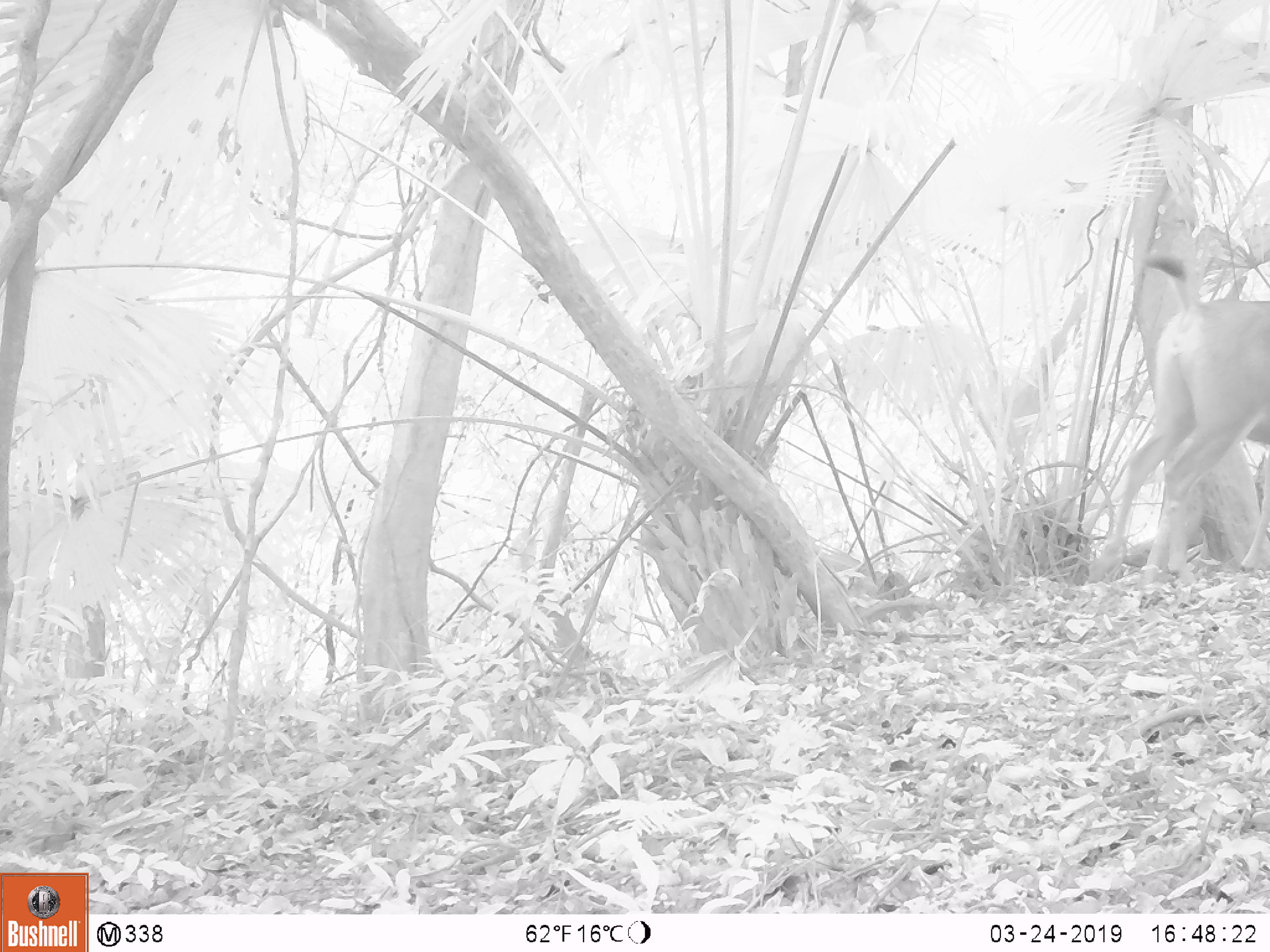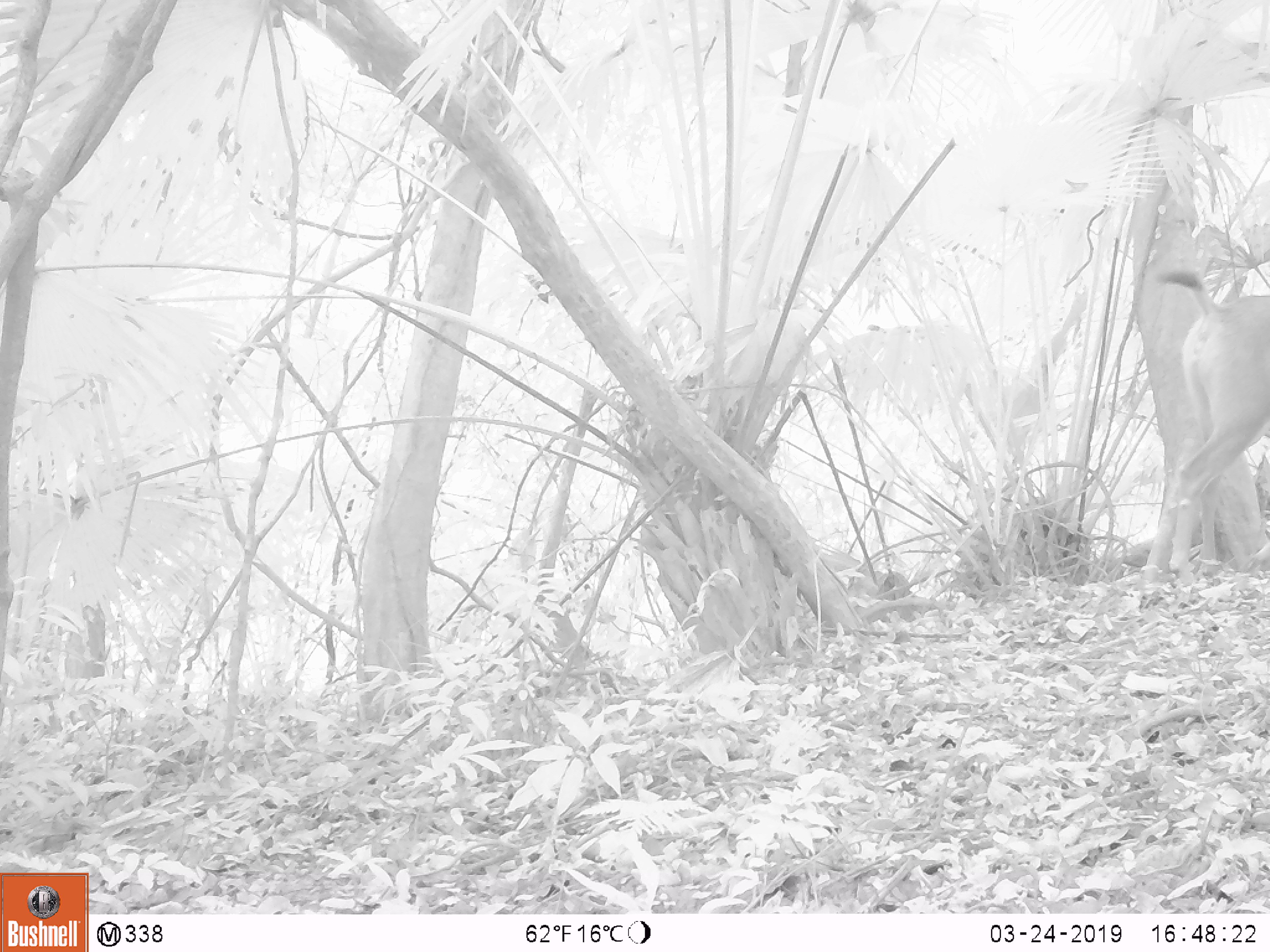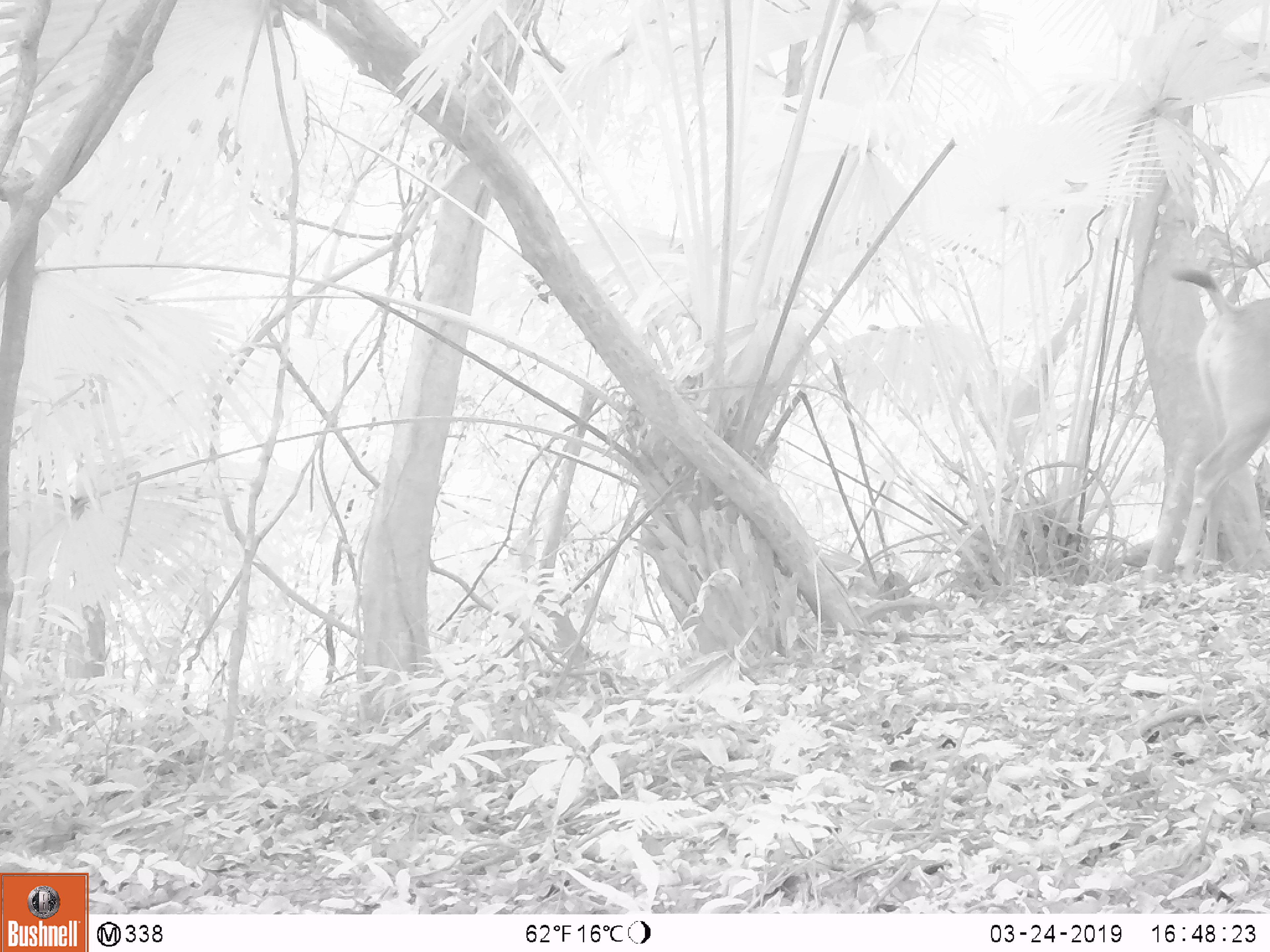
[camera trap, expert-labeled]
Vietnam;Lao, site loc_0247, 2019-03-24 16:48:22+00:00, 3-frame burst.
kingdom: Animalia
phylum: Chordata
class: Mammalia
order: Artiodactyla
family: Cervidae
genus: Rusa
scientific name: Rusa unicolor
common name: sambar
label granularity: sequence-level